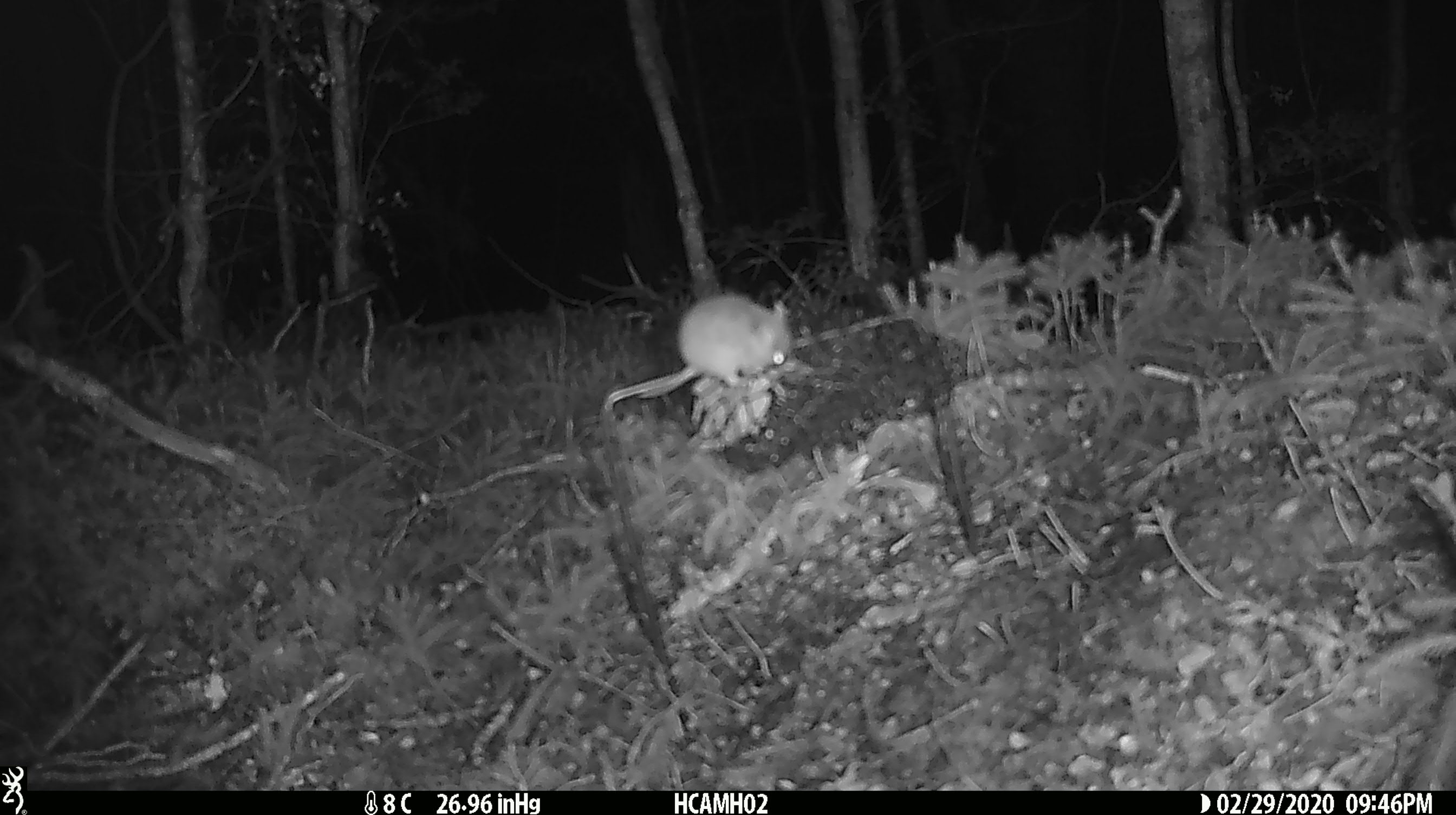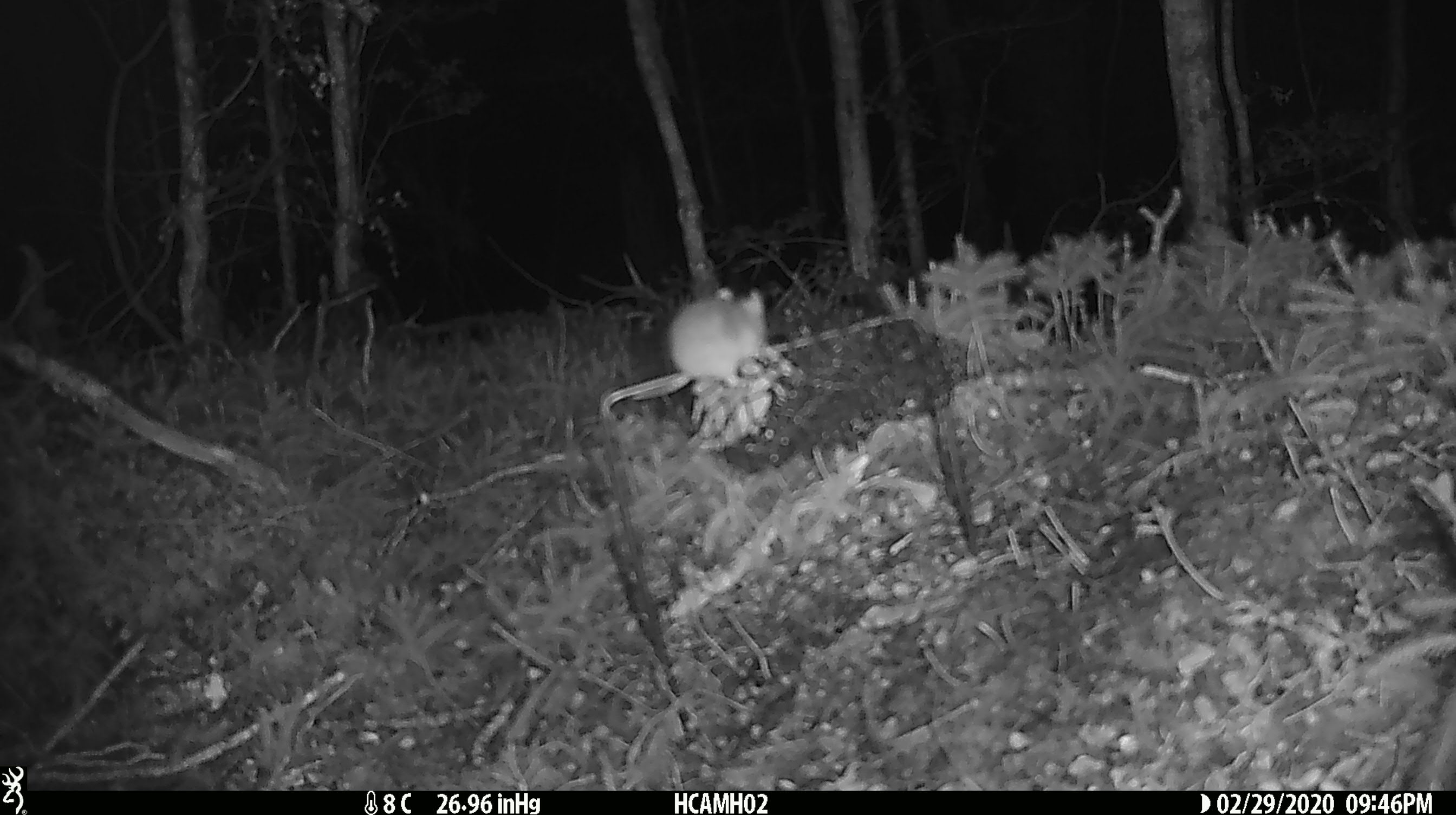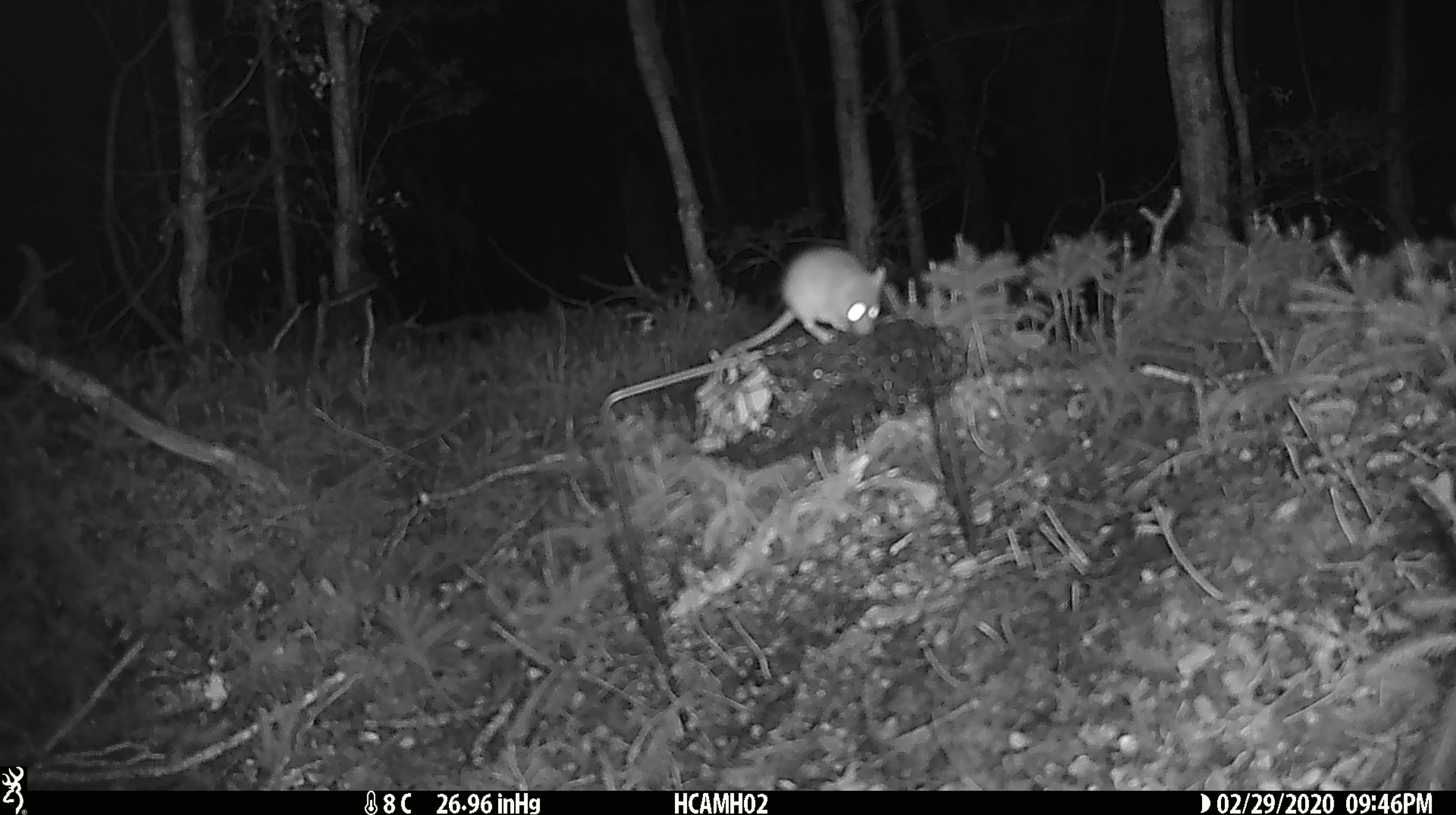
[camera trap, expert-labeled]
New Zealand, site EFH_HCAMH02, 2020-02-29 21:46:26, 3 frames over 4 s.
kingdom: Animalia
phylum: Chordata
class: Mammalia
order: Rodentia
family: Muridae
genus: Mus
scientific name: Mus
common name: mouse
Mouse (Mus).